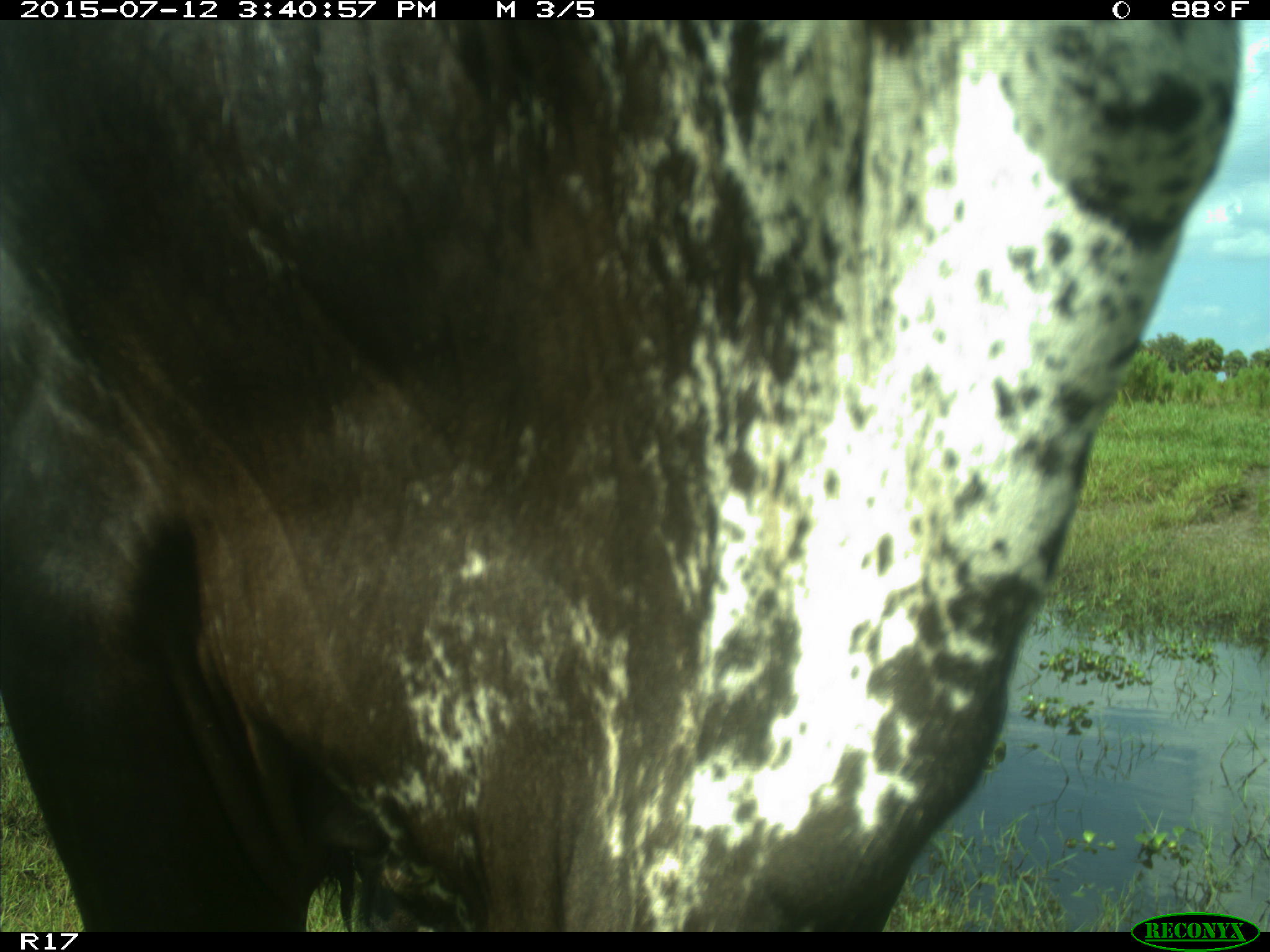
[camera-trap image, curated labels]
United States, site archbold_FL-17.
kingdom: Animalia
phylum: Chordata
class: Mammalia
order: Artiodactyla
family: Bovidae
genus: Bos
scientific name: Bos taurus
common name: domestic cow